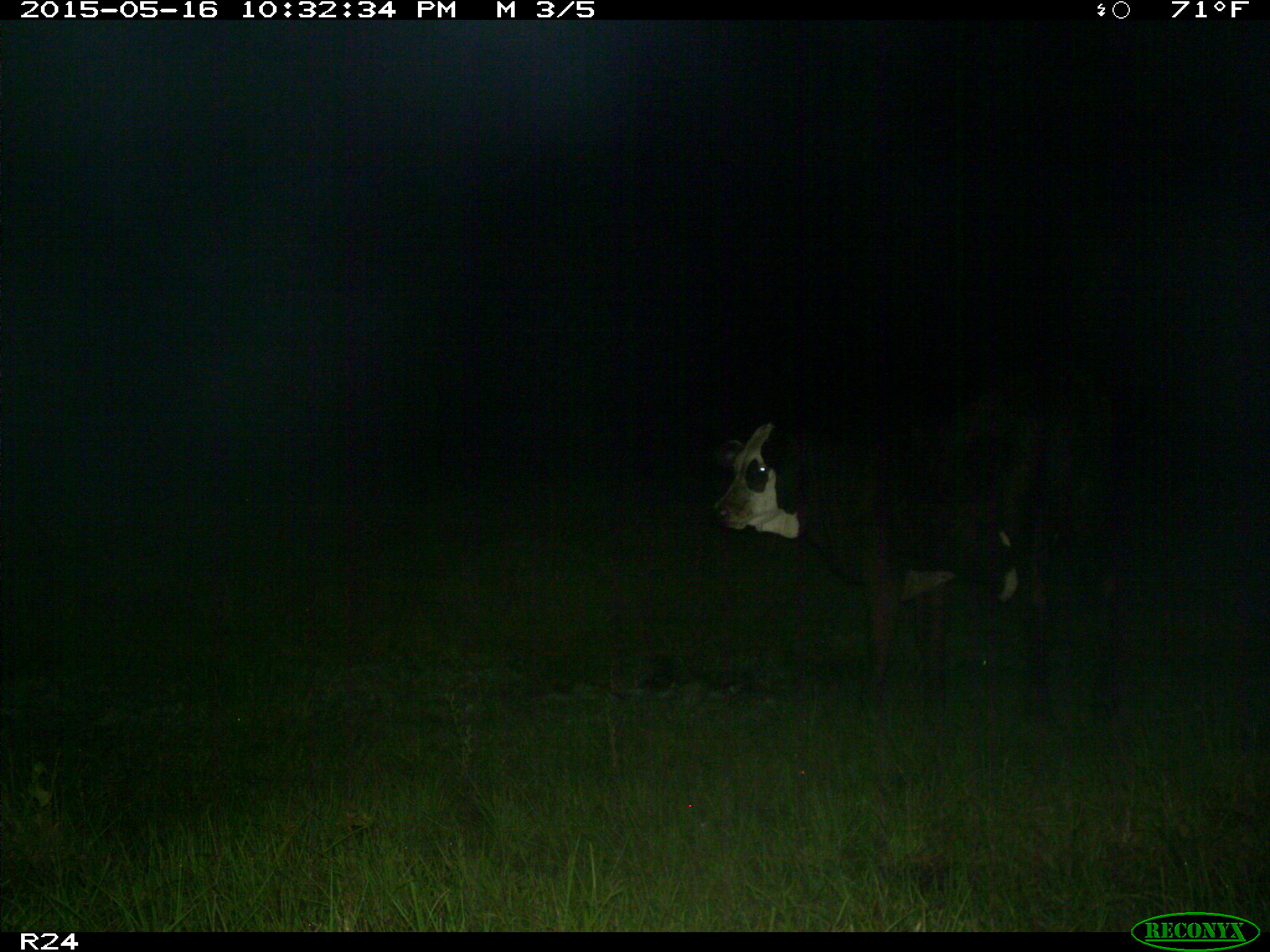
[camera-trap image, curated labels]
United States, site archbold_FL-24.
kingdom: Animalia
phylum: Chordata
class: Mammalia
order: Artiodactyla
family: Bovidae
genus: Bos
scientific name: Bos taurus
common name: domestic cow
Bos taurus (domestic cow).